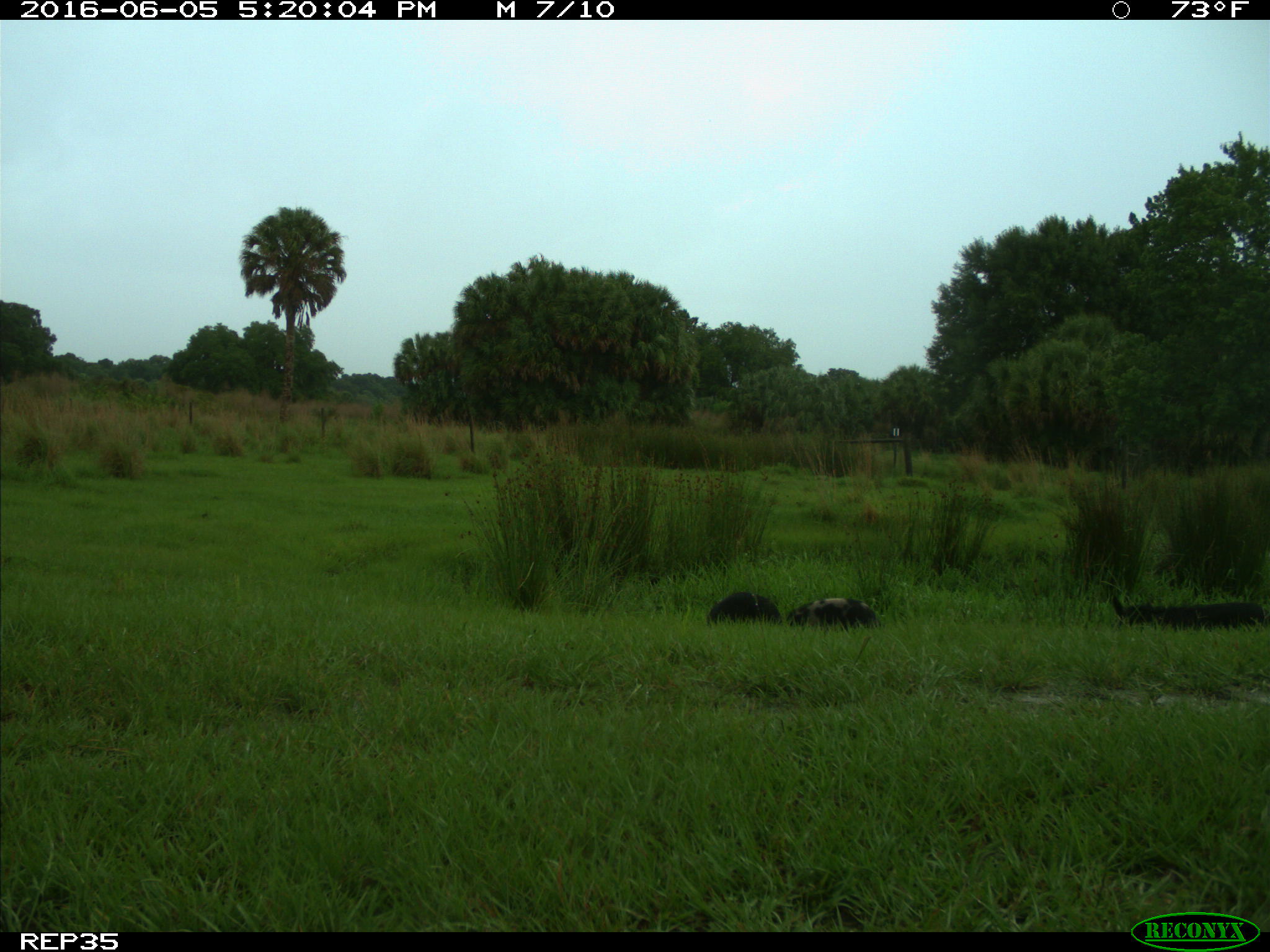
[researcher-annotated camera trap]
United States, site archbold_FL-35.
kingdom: Animalia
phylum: Chordata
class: Mammalia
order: Artiodactyla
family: Suidae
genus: Sus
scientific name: Sus scrofa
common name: wild boar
Sus scrofa (wild boar).